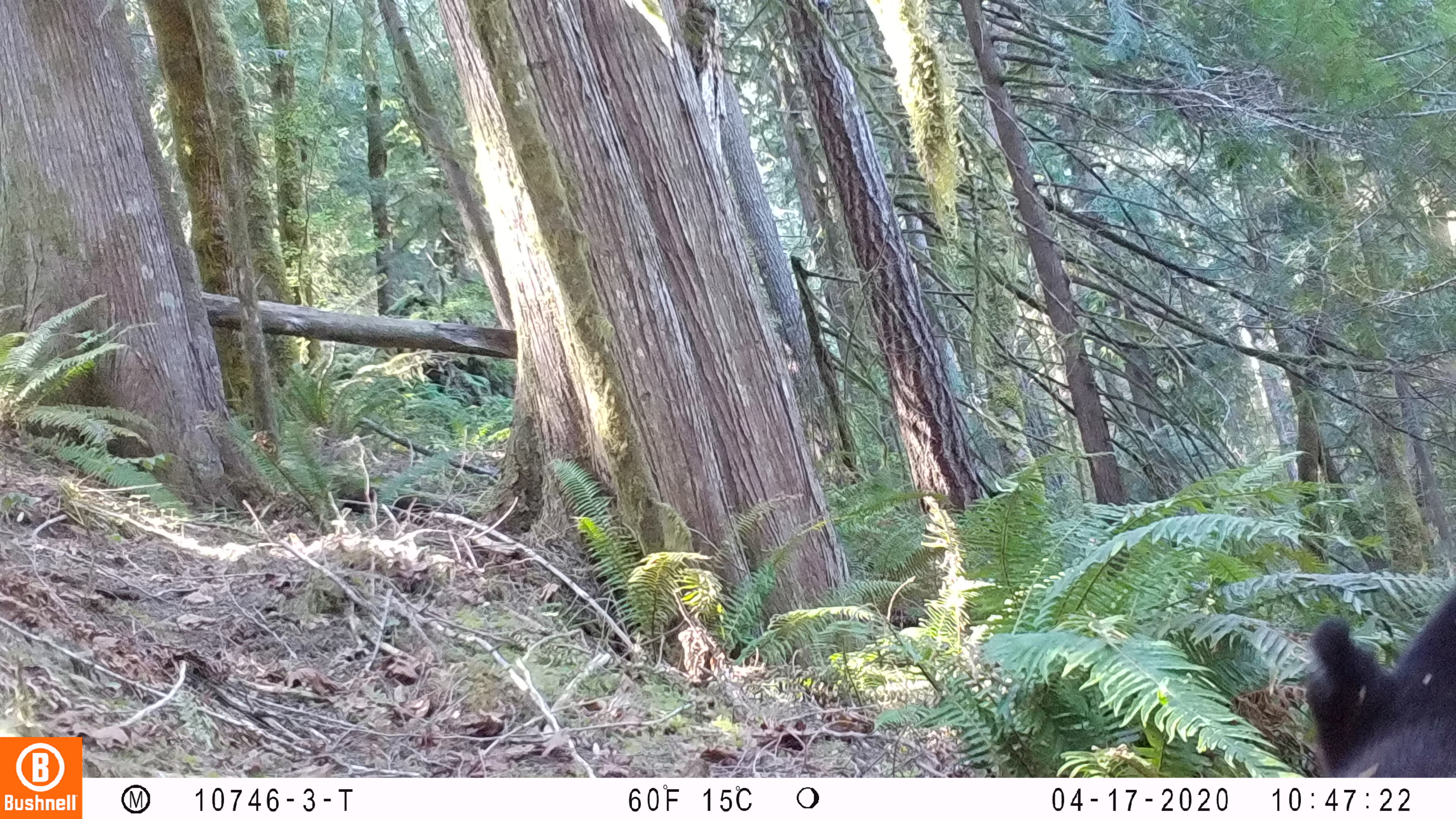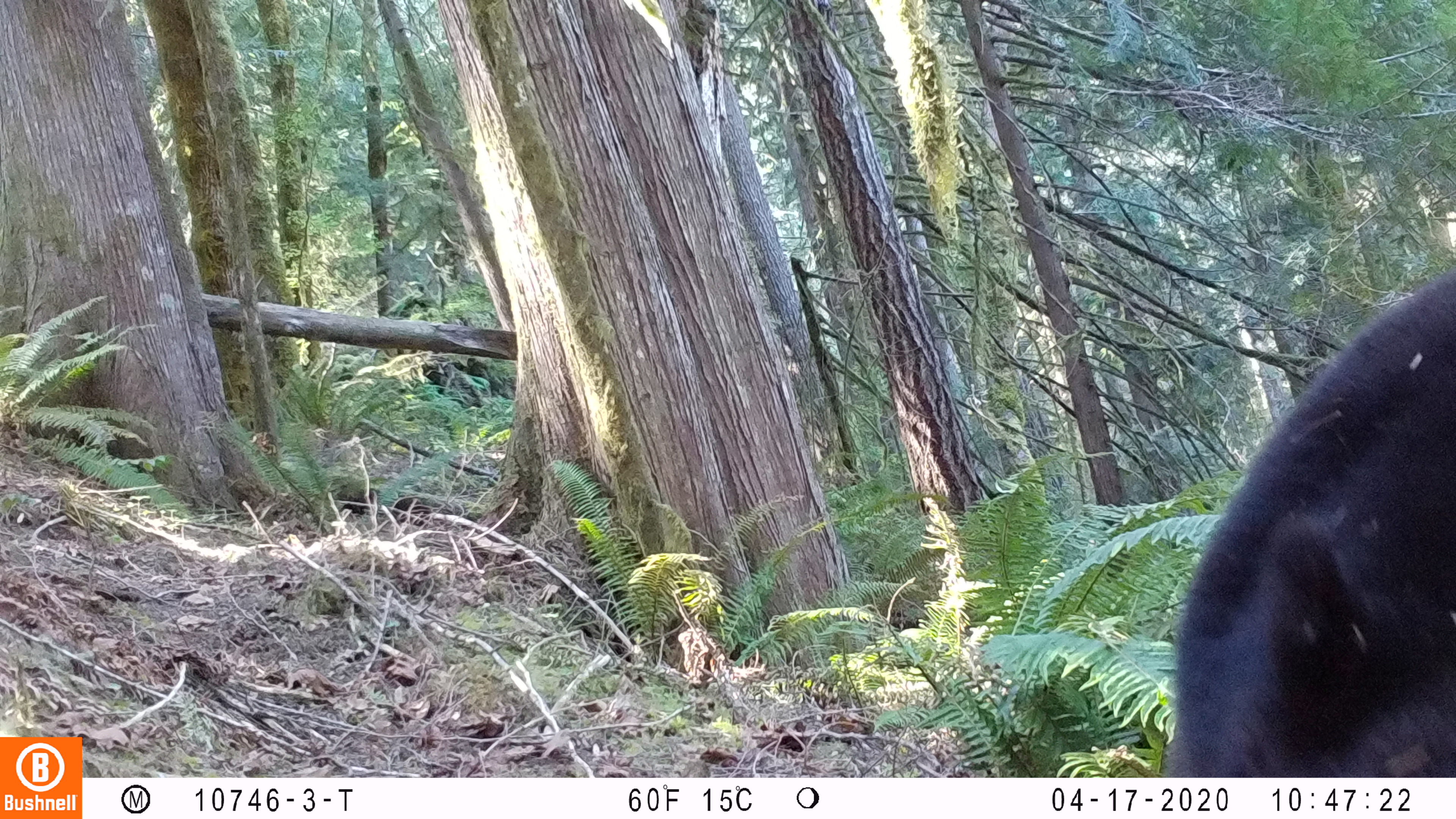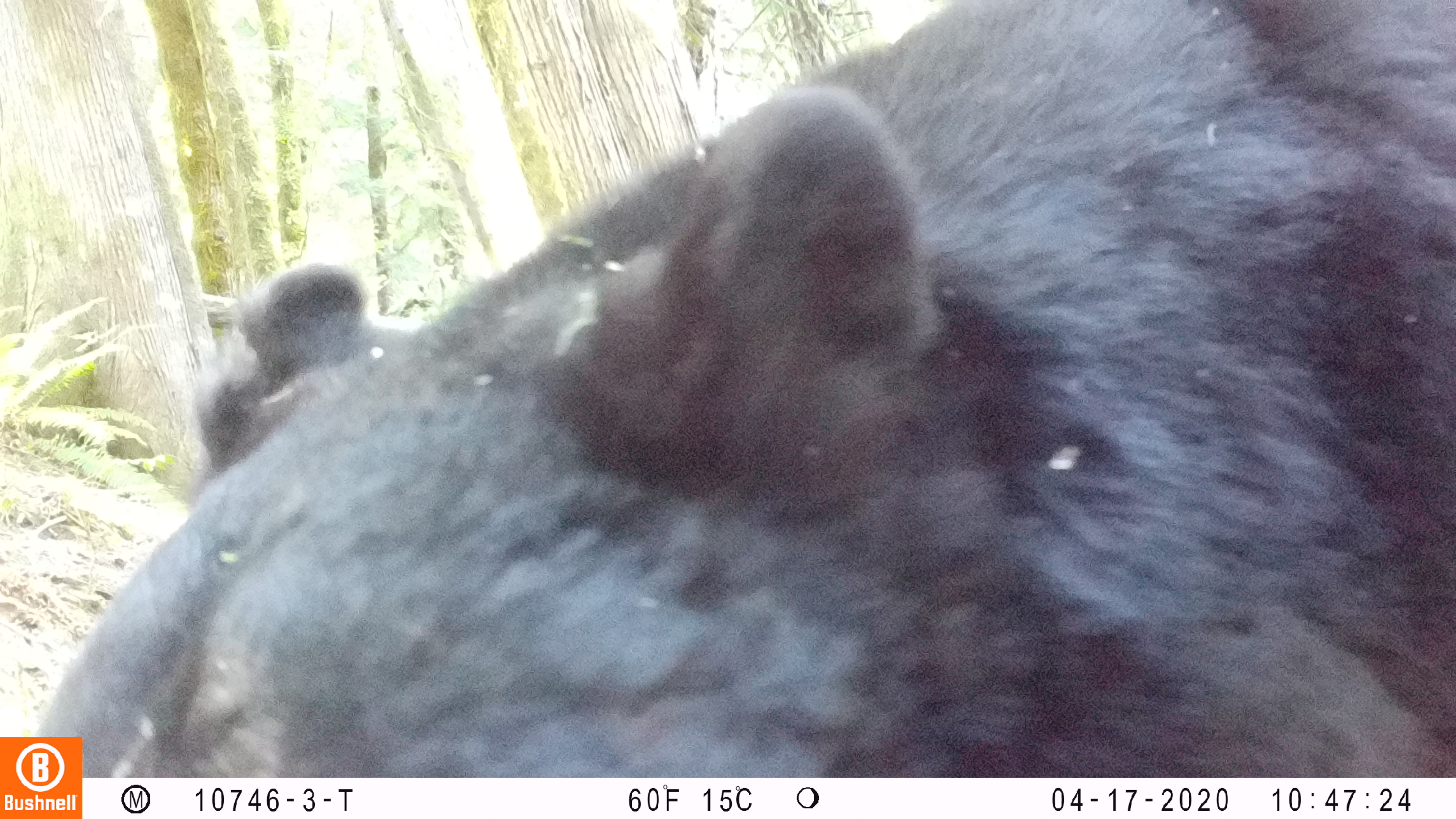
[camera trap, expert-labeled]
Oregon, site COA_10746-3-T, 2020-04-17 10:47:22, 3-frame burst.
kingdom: Animalia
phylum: Chordata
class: Mammalia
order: Carnivora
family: Ursidae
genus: Ursus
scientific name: Ursus americanus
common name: american black bear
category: black bear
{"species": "black bear (american black bear) (Ursus americanus)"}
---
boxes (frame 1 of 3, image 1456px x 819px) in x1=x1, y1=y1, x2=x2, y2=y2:
black bear: x1=1307, y1=589, x2=1454, y2=773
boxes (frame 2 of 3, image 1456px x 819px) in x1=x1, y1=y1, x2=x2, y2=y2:
black bear: x1=1159, y1=275, x2=1452, y2=774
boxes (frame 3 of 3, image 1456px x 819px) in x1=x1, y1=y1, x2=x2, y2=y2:
black bear: x1=81, y1=1, x2=1455, y2=774